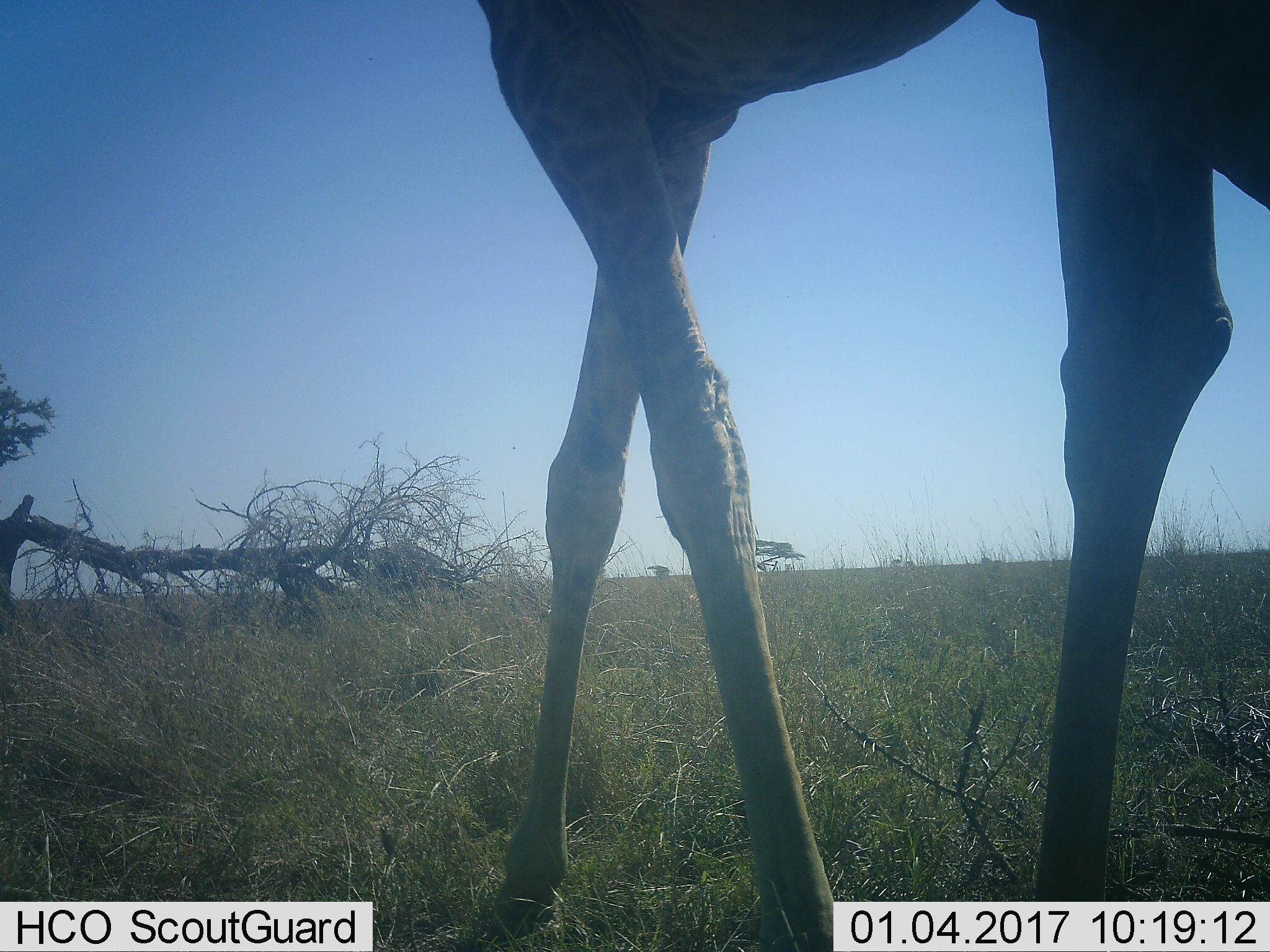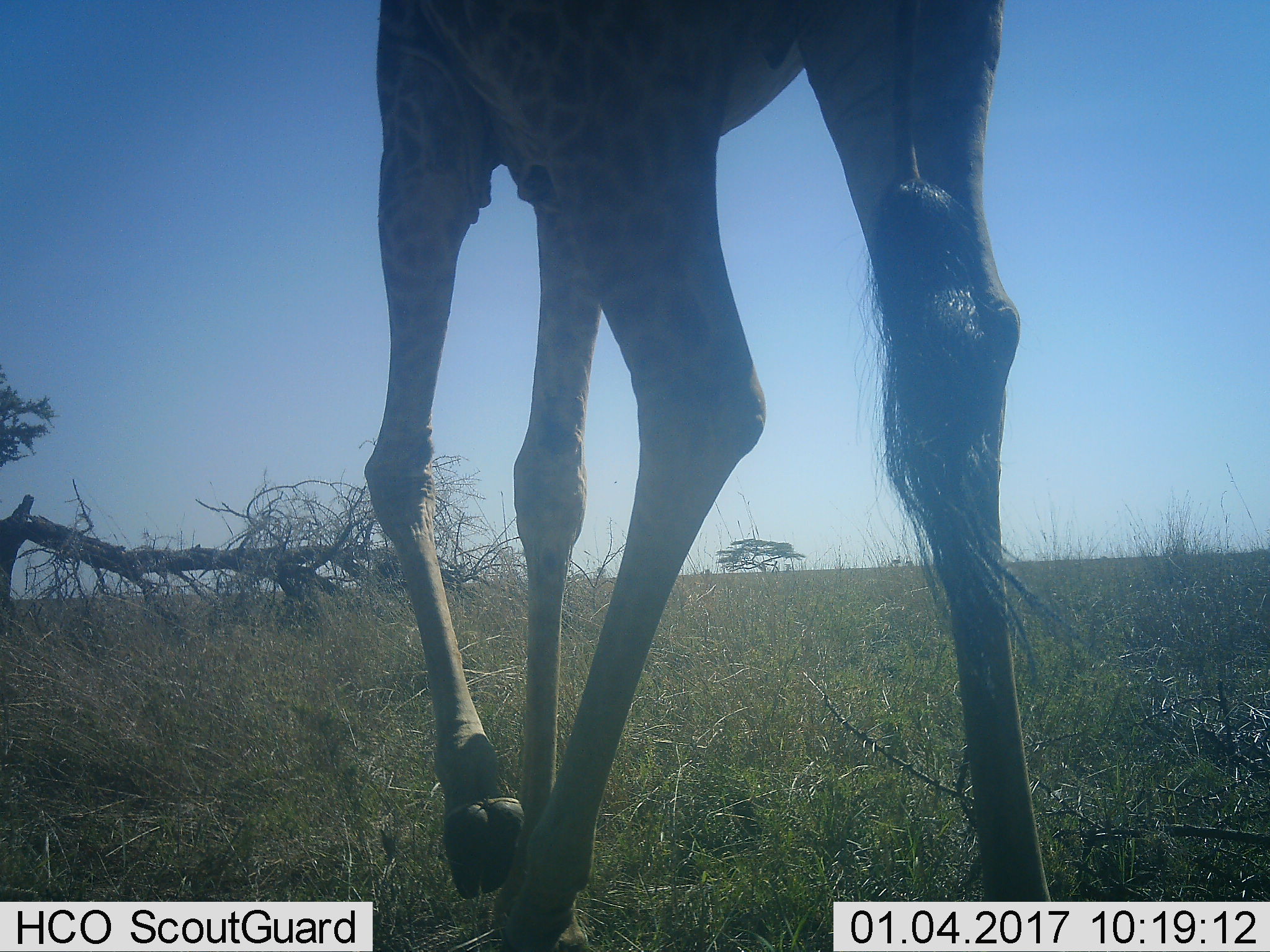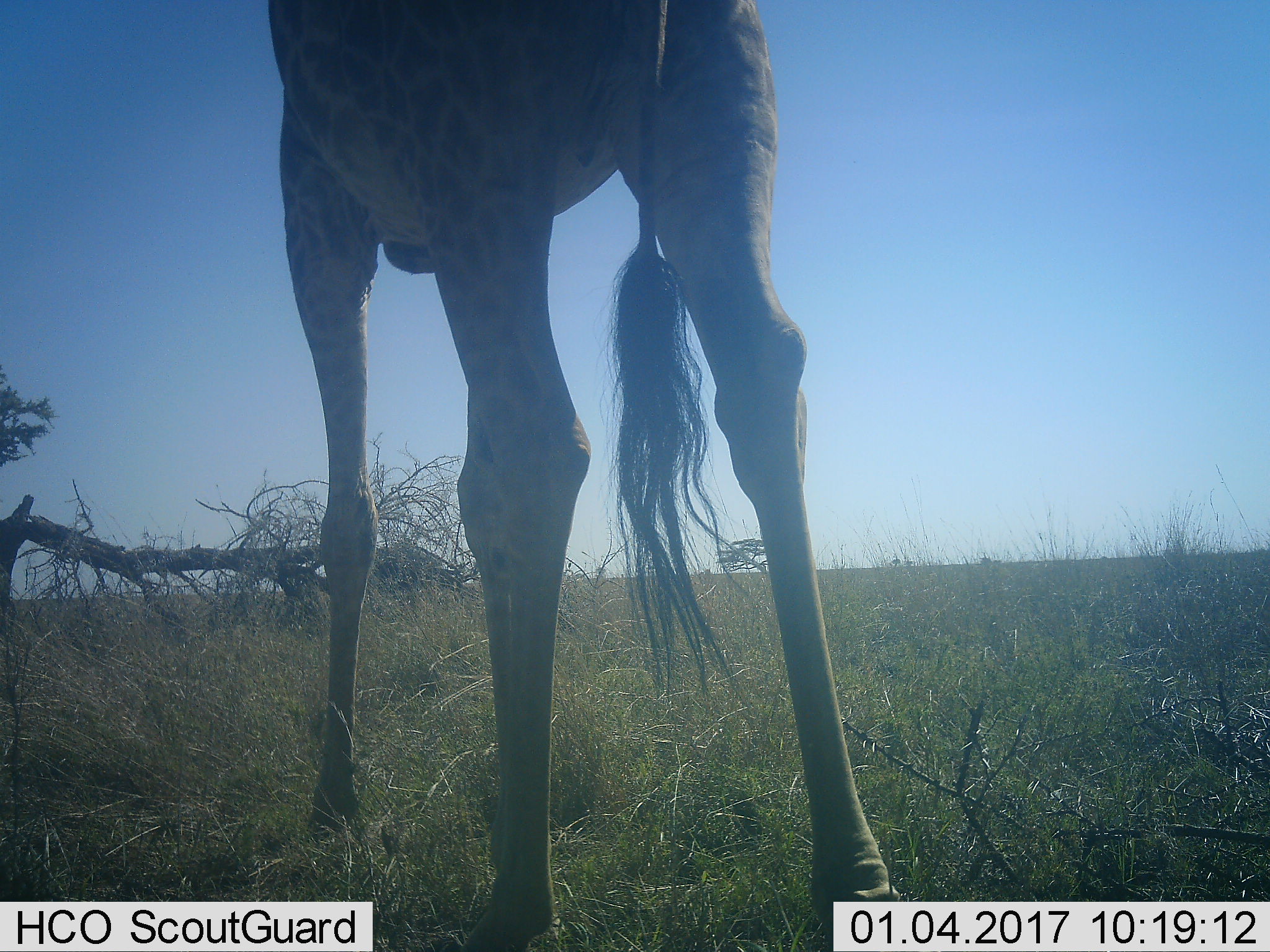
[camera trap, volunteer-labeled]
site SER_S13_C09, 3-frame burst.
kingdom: Animalia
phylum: Chordata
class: Mammalia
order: Artiodactyla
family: Giraffidae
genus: Giraffa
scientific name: Giraffa camelopardalis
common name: giraffe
Giraffe (Giraffa camelopardalis), count 1. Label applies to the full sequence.